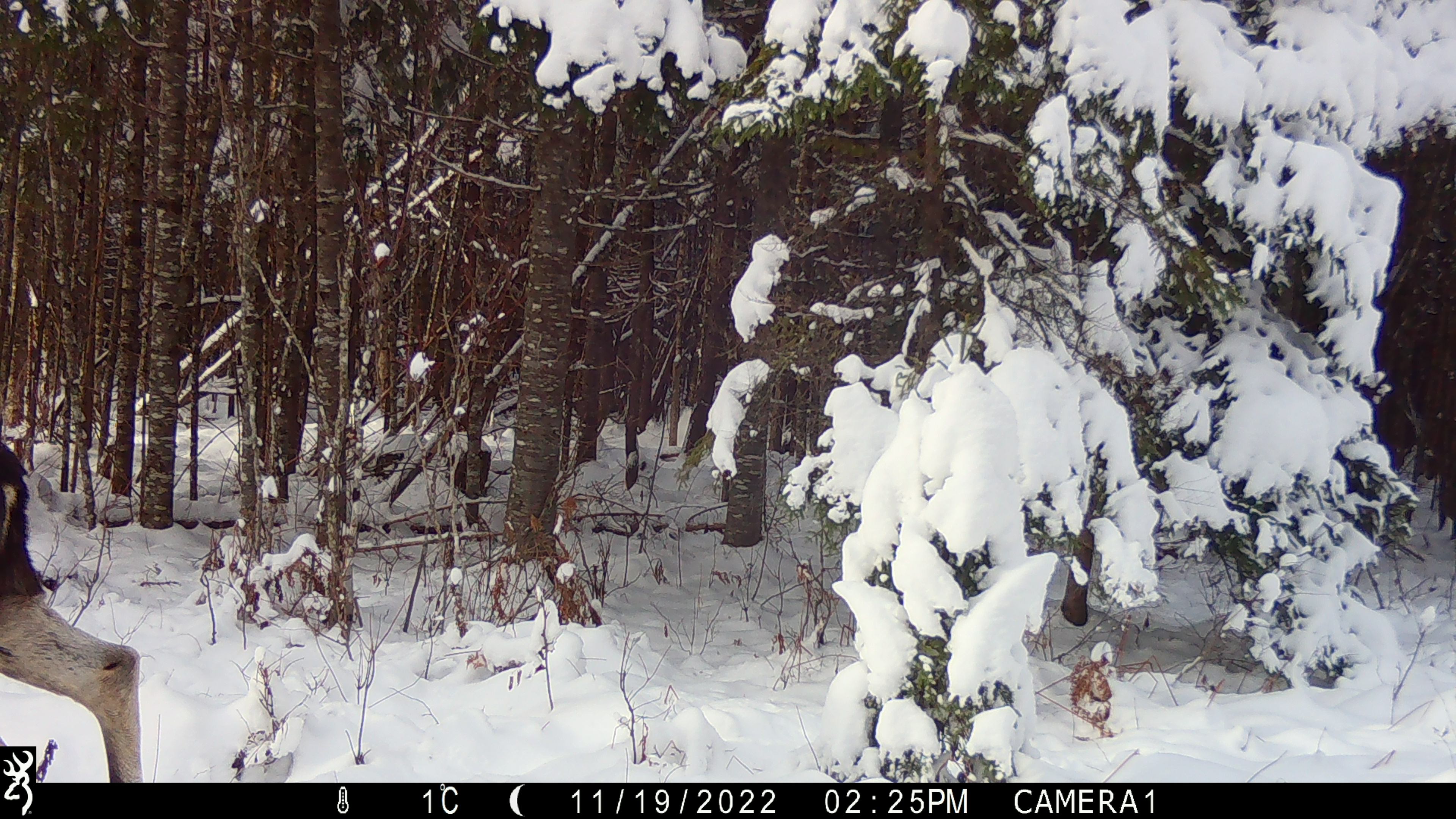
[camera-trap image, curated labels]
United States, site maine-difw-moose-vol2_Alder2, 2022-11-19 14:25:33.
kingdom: Animalia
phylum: Chordata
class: Mammalia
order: Artiodactyla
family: Cervidae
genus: Alces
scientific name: Alces alces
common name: moose